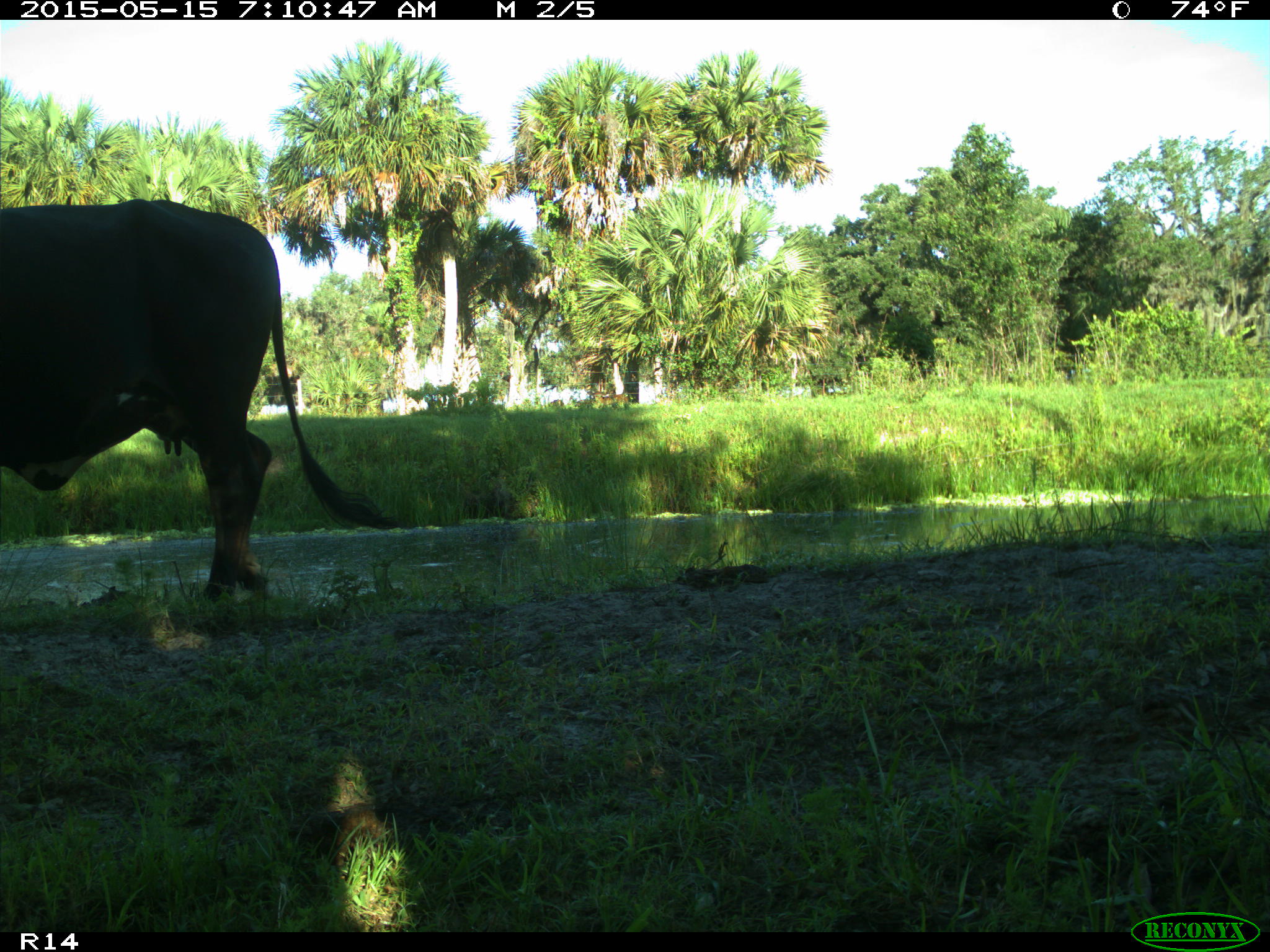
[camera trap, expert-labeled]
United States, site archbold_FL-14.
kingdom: Animalia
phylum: Chordata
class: Mammalia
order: Artiodactyla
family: Bovidae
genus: Bos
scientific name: Bos taurus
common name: domestic cow